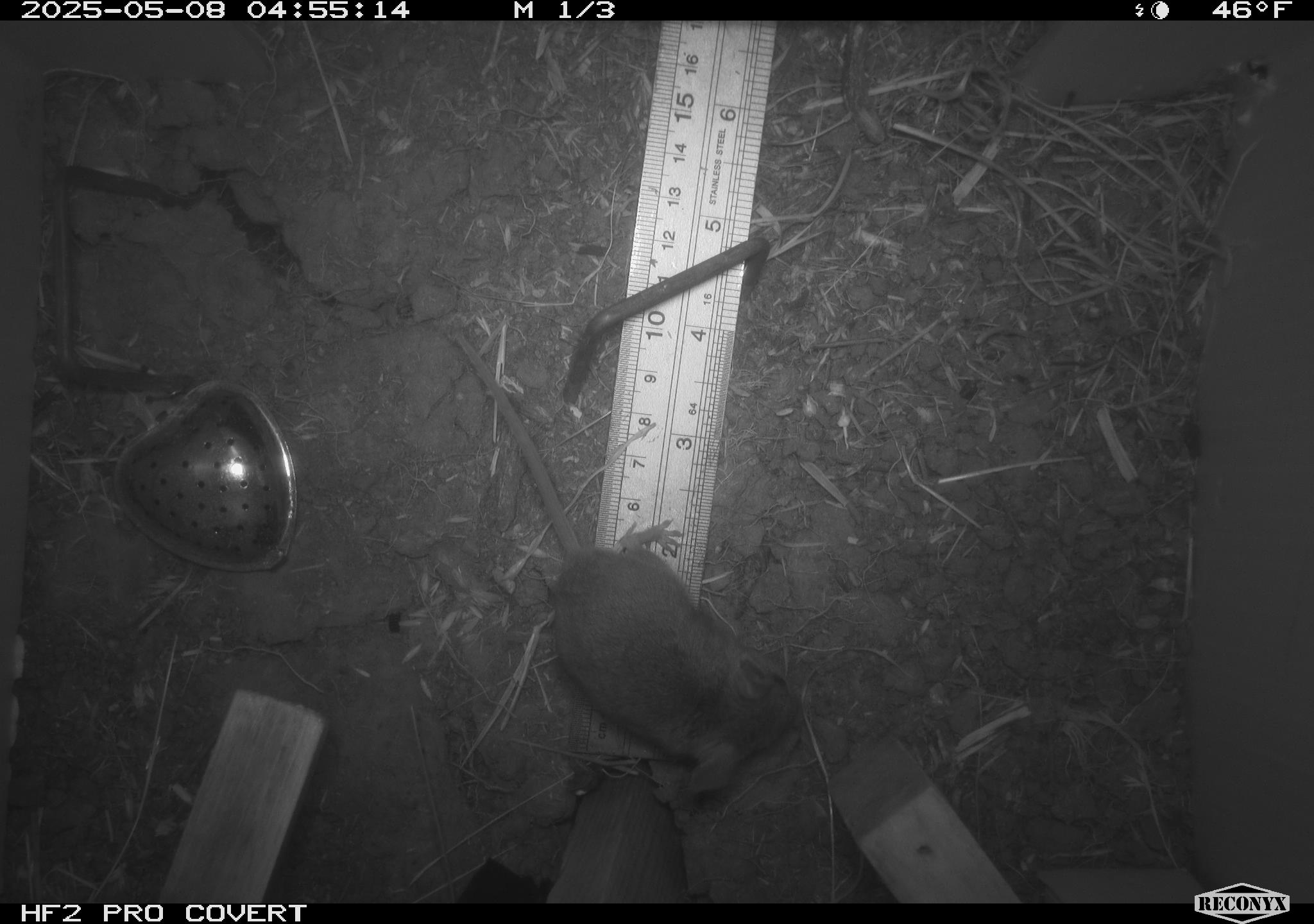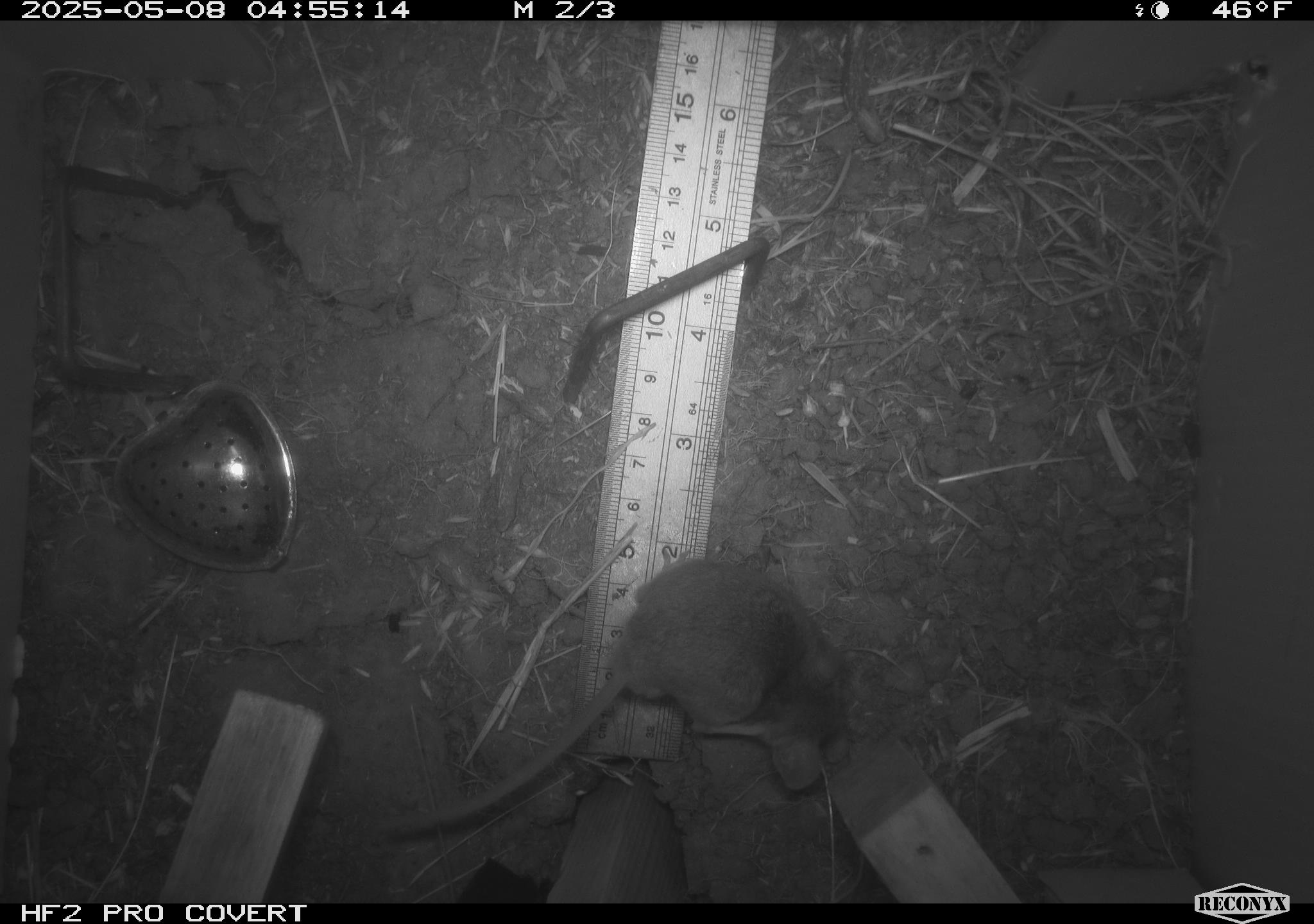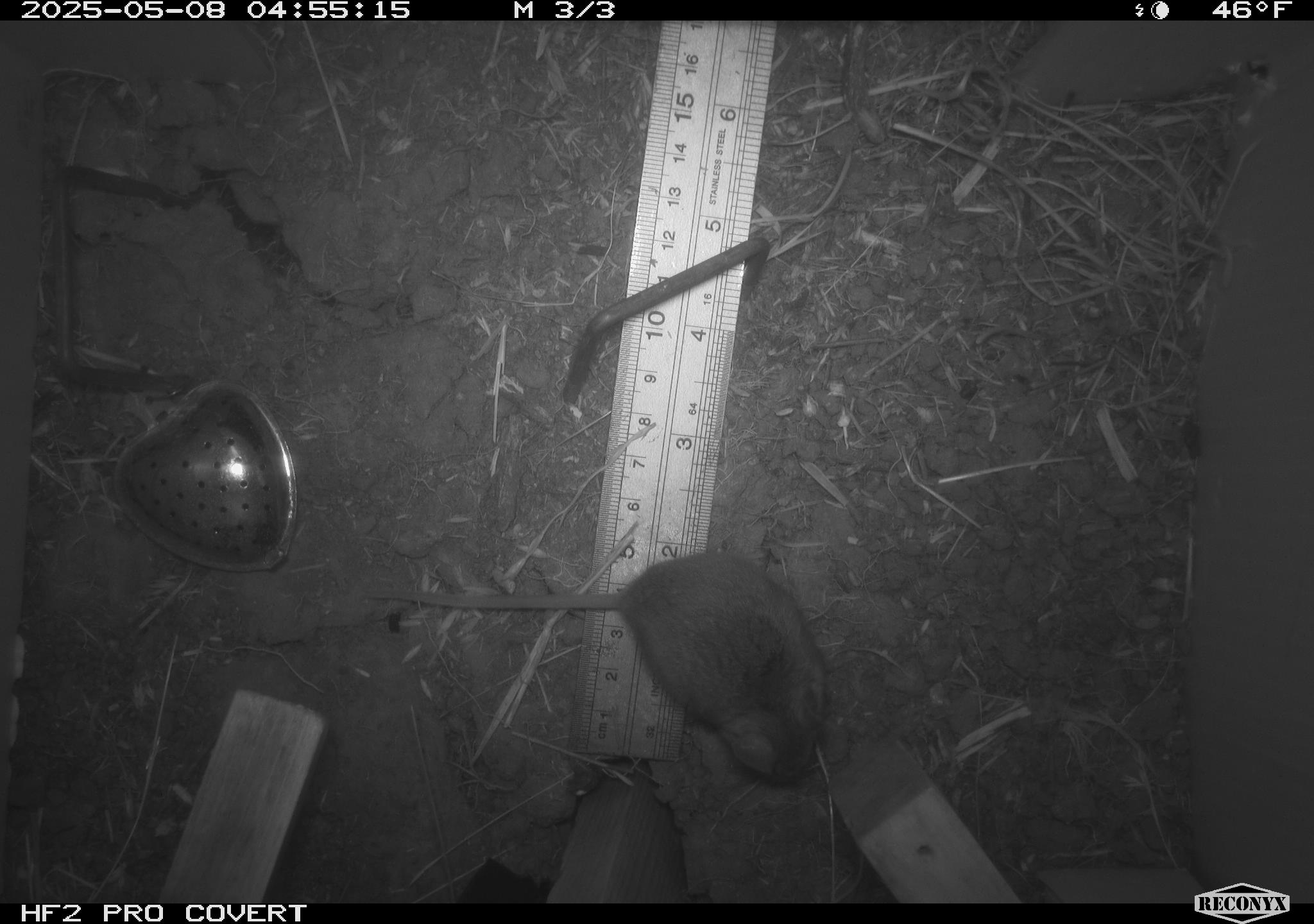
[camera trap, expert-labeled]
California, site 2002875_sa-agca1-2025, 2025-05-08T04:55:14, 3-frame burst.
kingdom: Animalia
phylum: Chordata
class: Mammalia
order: Rodentia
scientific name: Rodentia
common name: mouse species